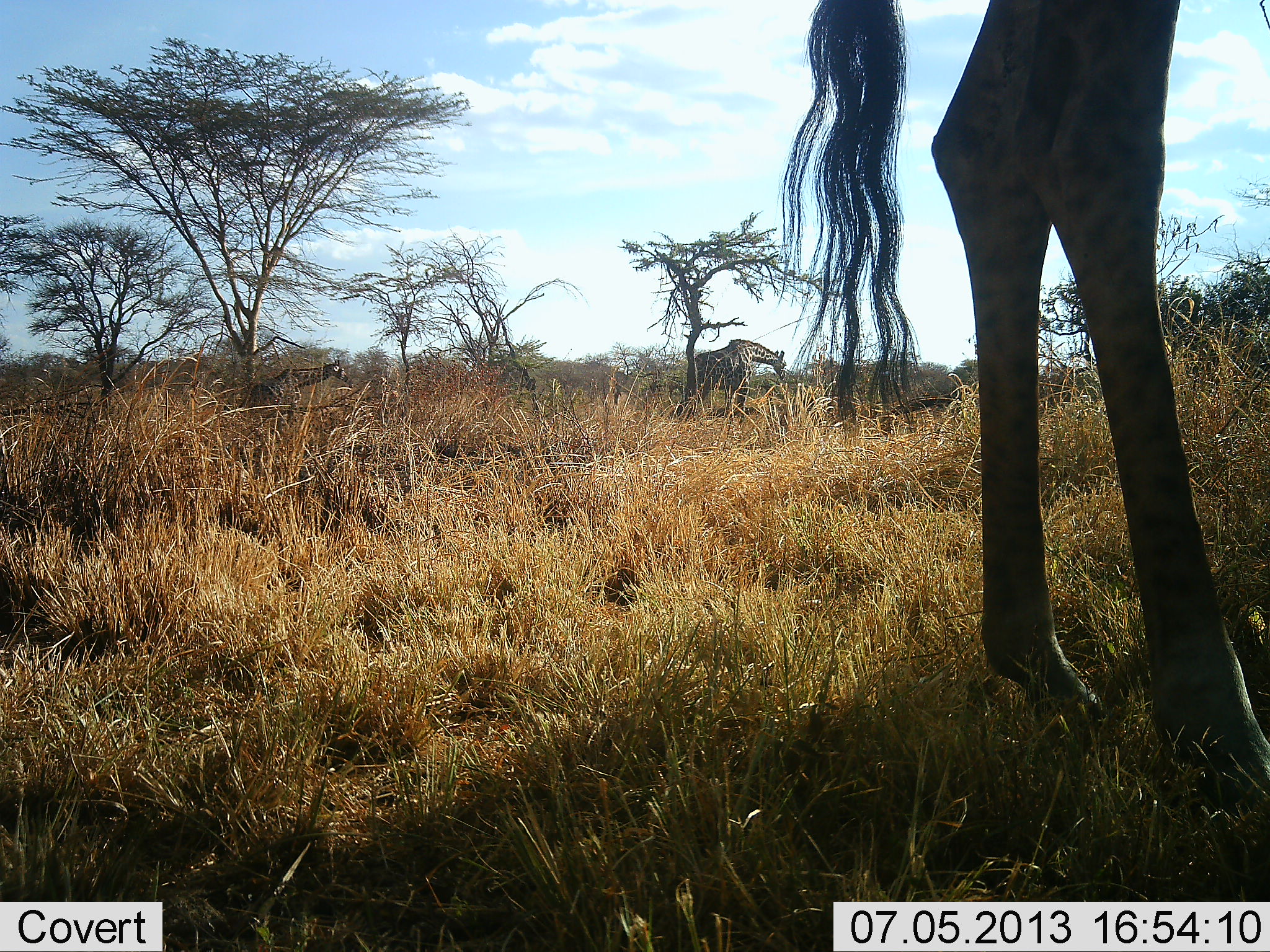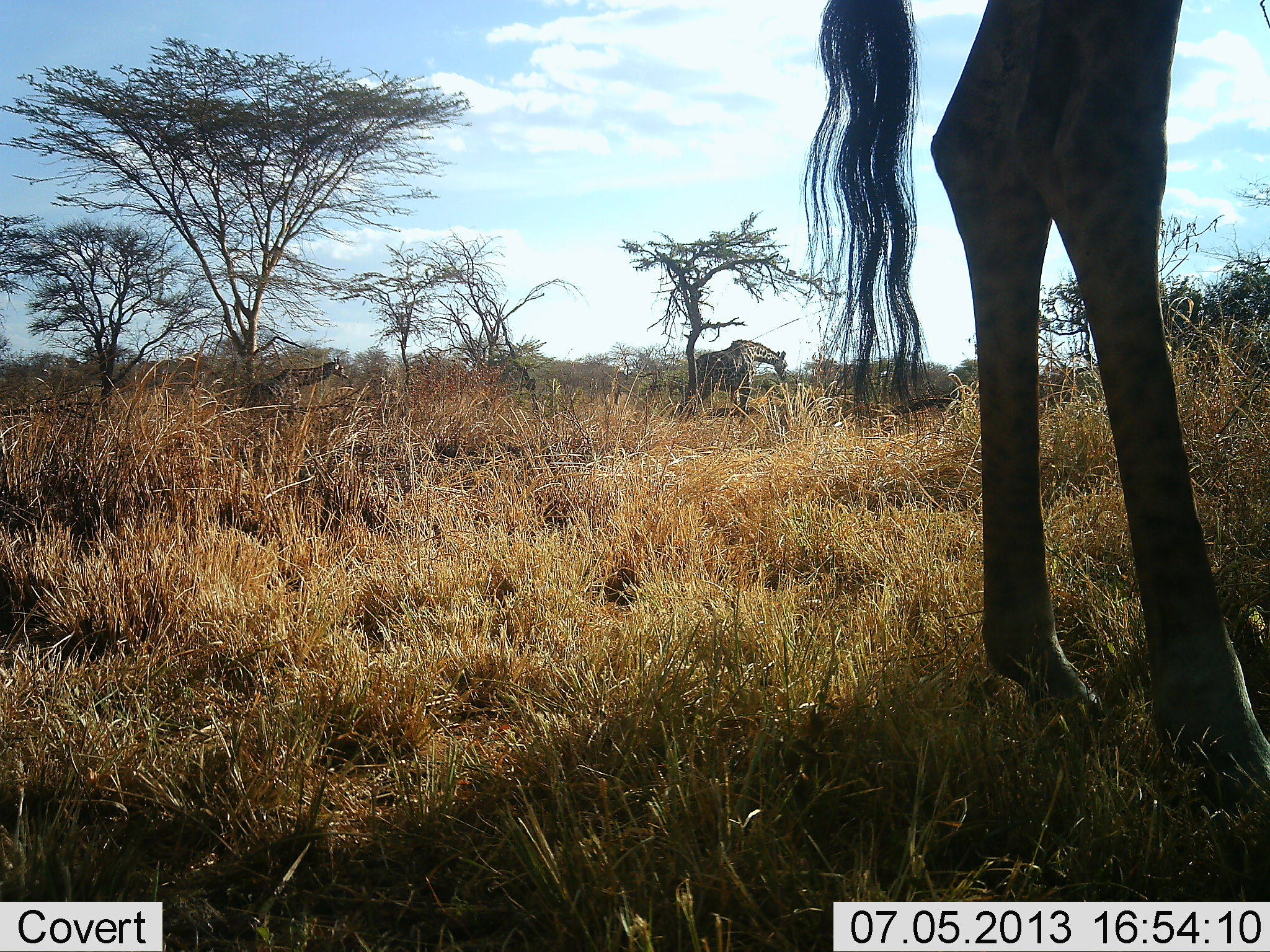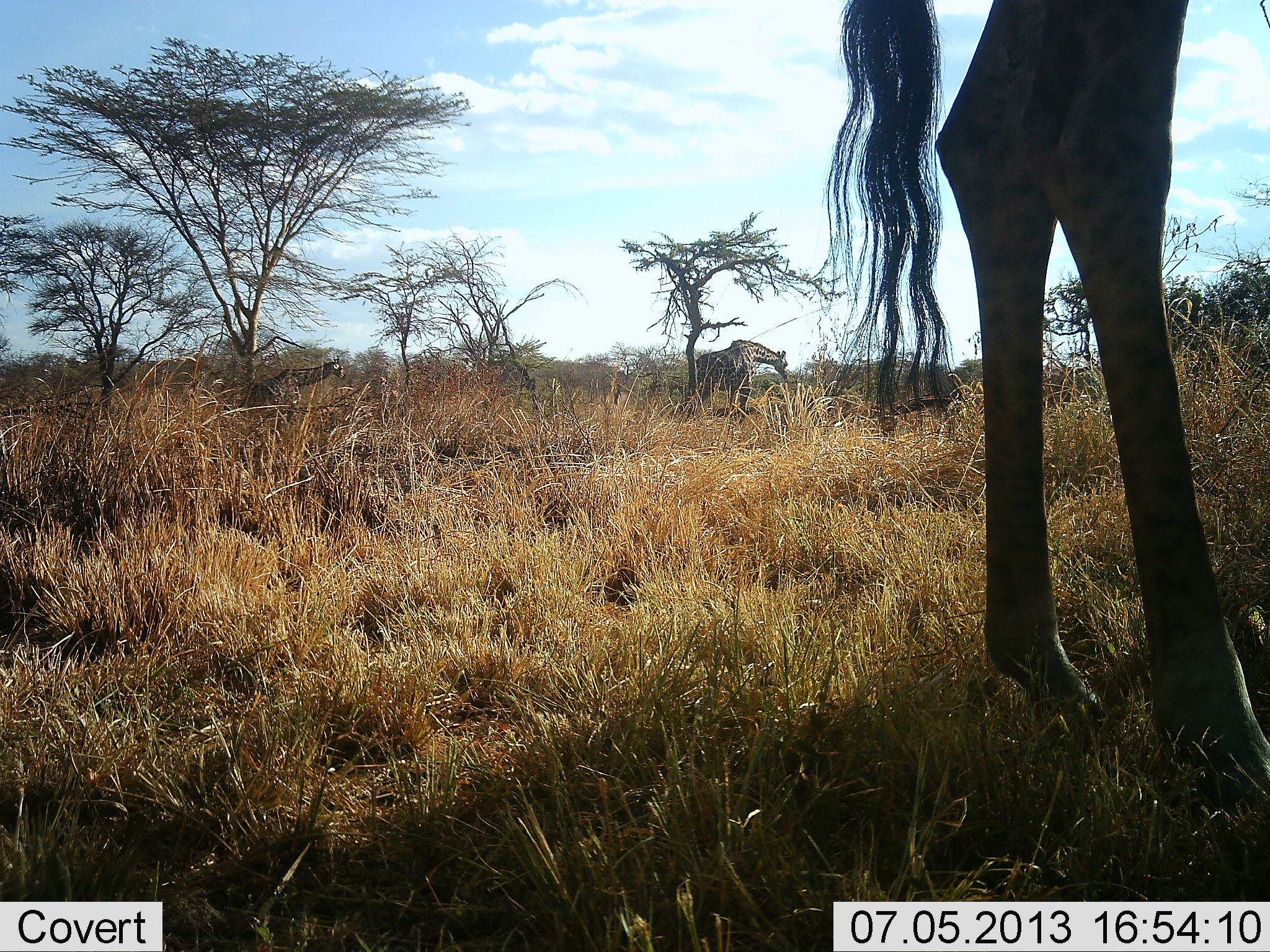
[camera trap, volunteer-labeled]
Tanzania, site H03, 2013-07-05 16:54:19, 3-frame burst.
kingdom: Animalia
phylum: Chordata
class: Mammalia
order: Artiodactyla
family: Giraffidae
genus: Giraffa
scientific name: Giraffa camelopardalis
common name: giraffe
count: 3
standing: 77%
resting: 0%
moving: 8%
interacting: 0%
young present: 0%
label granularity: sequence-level